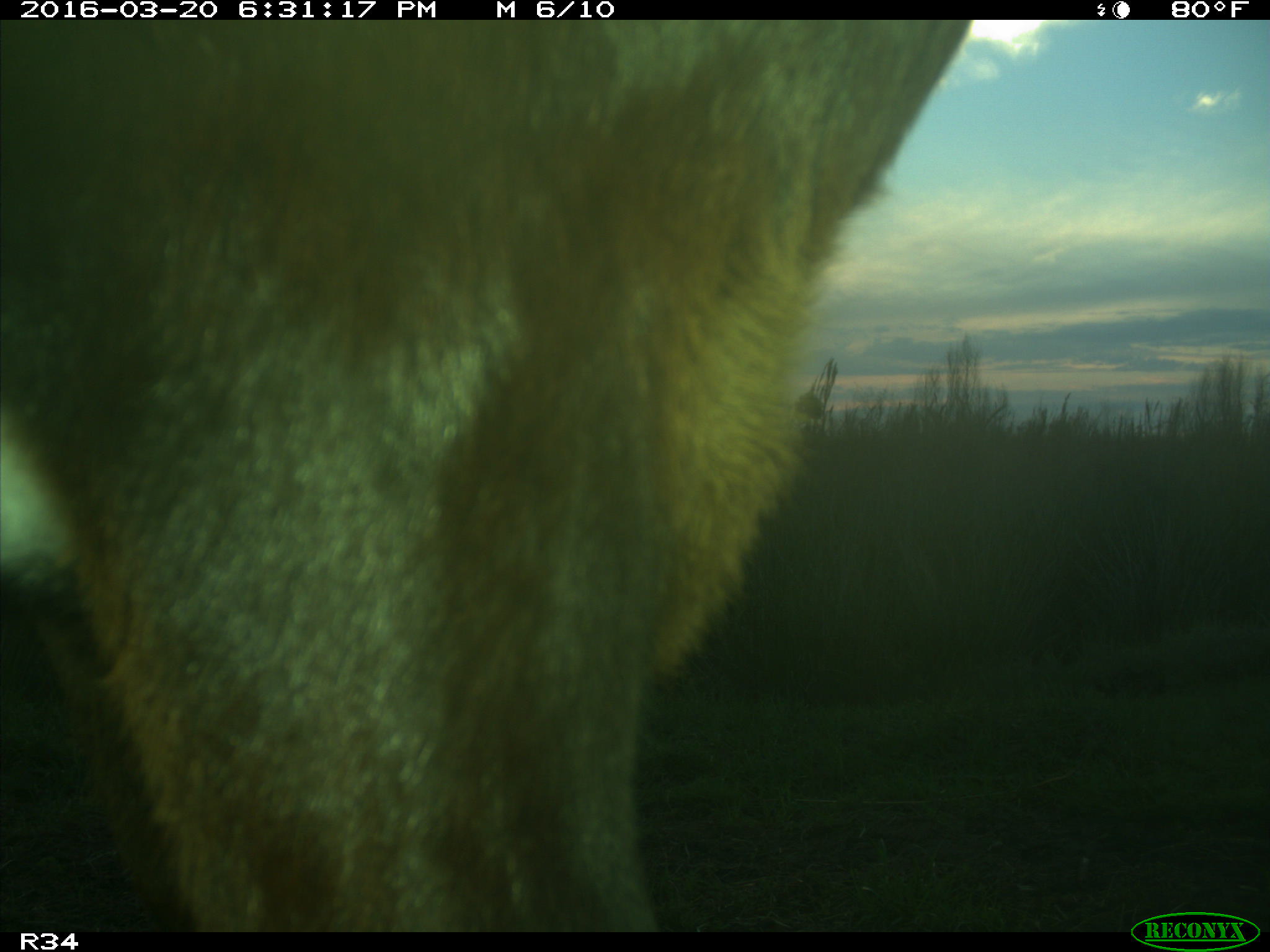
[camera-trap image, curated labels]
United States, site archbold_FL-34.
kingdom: Animalia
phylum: Chordata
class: Mammalia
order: Artiodactyla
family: Bovidae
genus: Bos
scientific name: Bos taurus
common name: domestic cow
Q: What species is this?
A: Bos taurus (domestic cow).